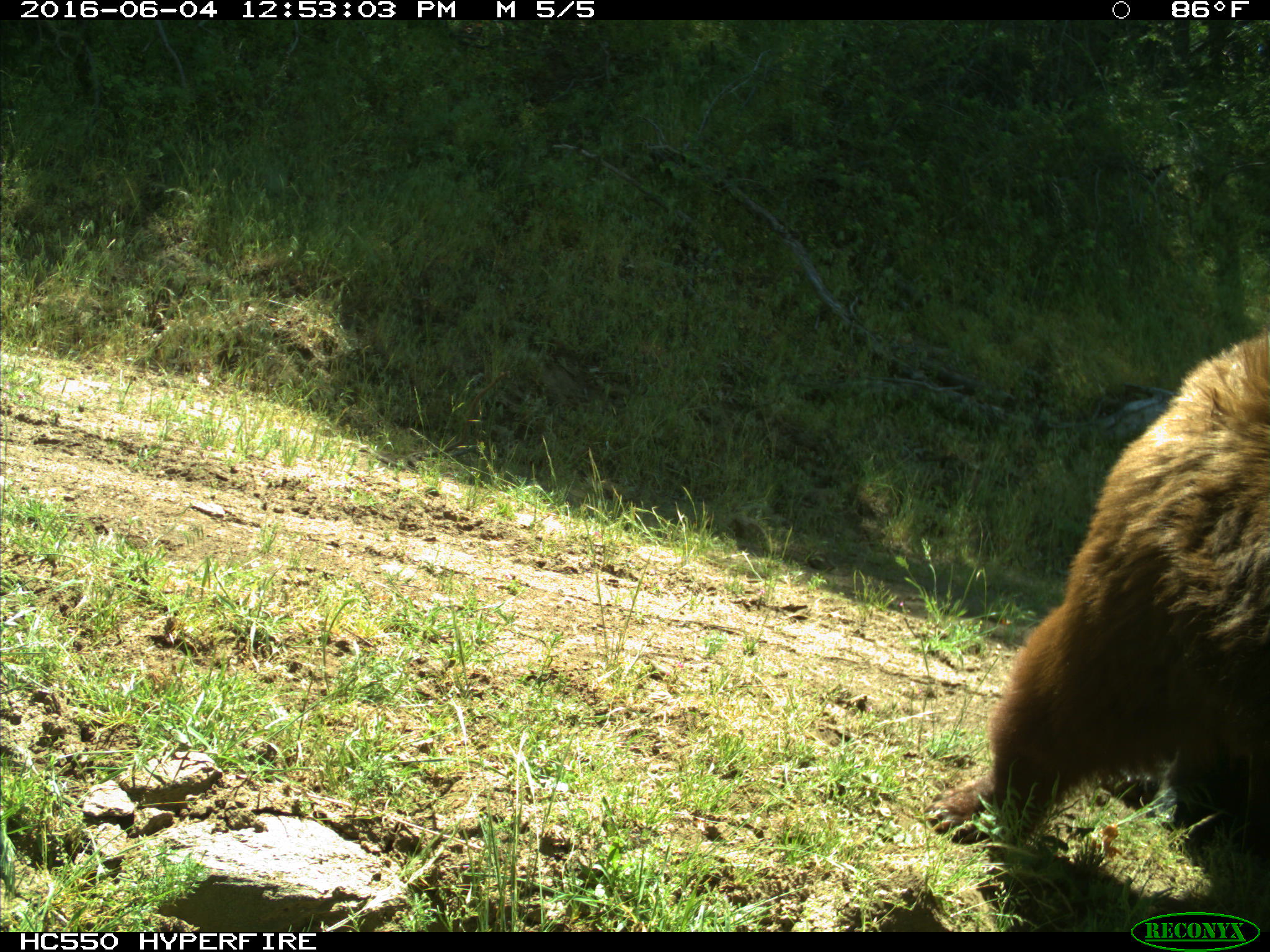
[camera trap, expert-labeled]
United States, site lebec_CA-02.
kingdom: Animalia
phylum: Chordata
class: Mammalia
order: Carnivora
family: Ursidae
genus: Ursus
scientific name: Ursus americanus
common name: american black bear